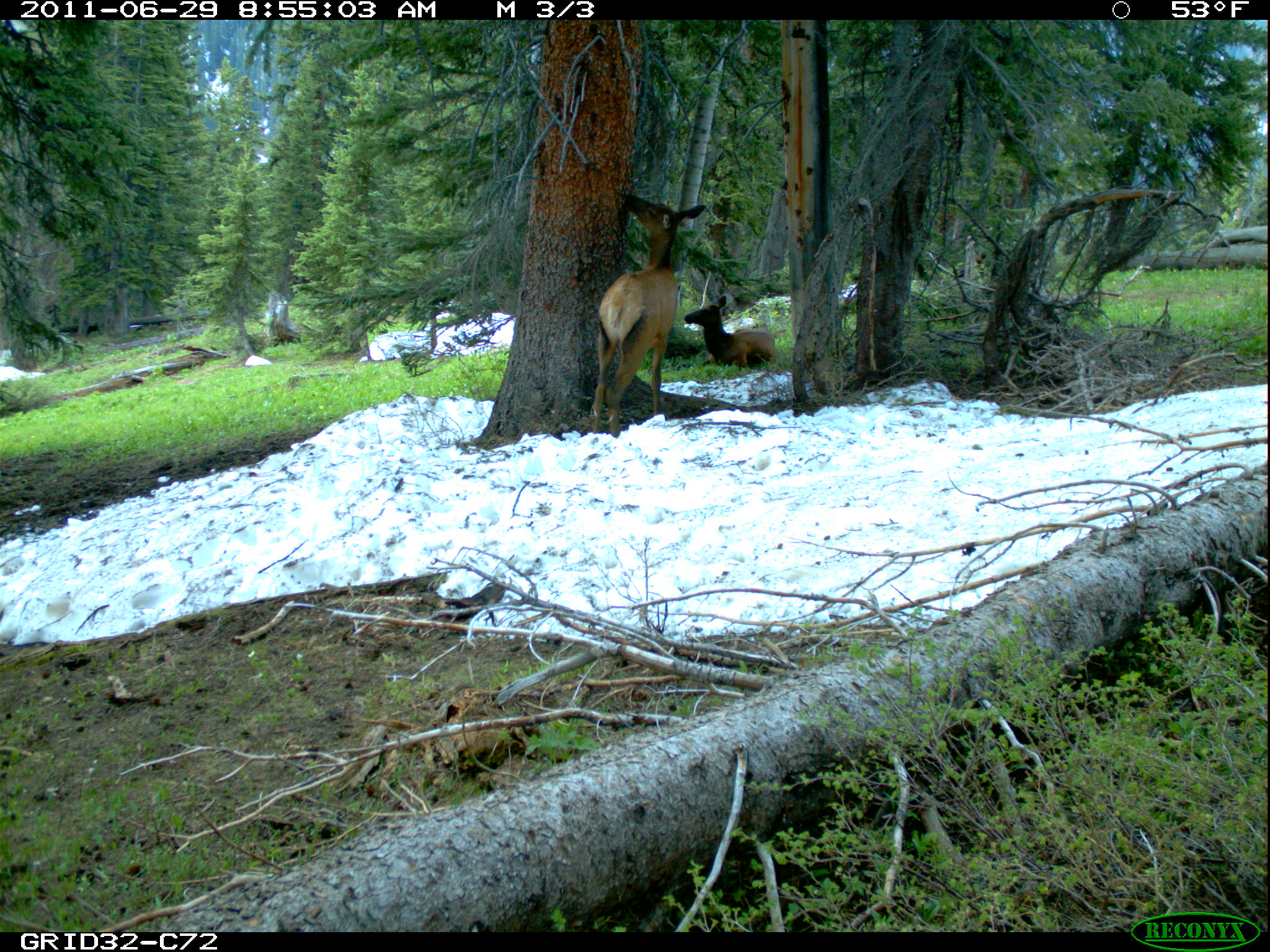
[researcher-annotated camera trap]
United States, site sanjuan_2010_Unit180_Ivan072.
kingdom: Animalia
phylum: Chordata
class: Mammalia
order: Artiodactyla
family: Cervidae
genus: Cervus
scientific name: Cervus elaphus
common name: red deer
Cervus elaphus (red deer).